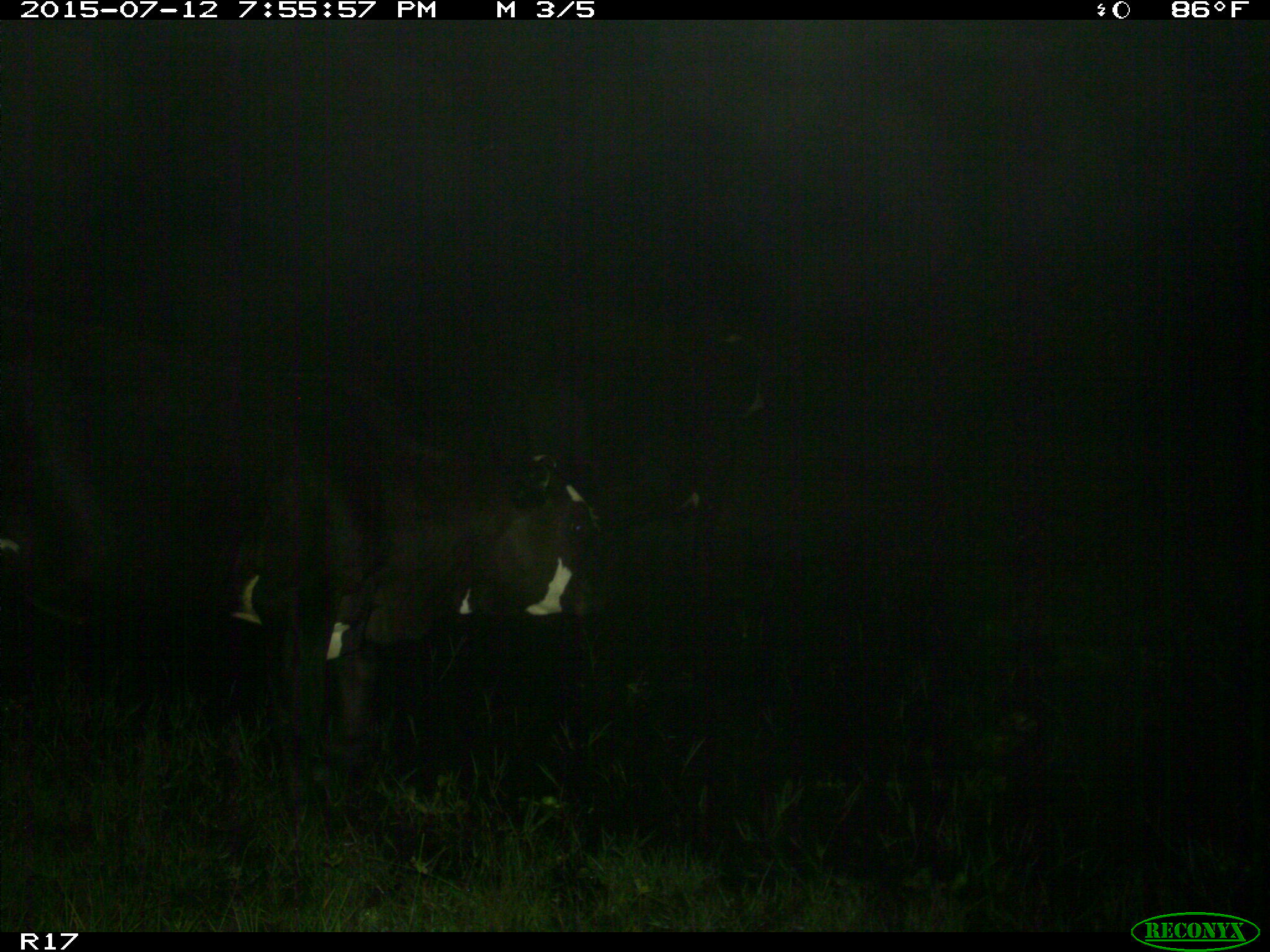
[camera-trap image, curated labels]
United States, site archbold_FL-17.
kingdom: Animalia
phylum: Chordata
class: Mammalia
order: Artiodactyla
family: Bovidae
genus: Bos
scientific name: Bos taurus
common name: domestic cow